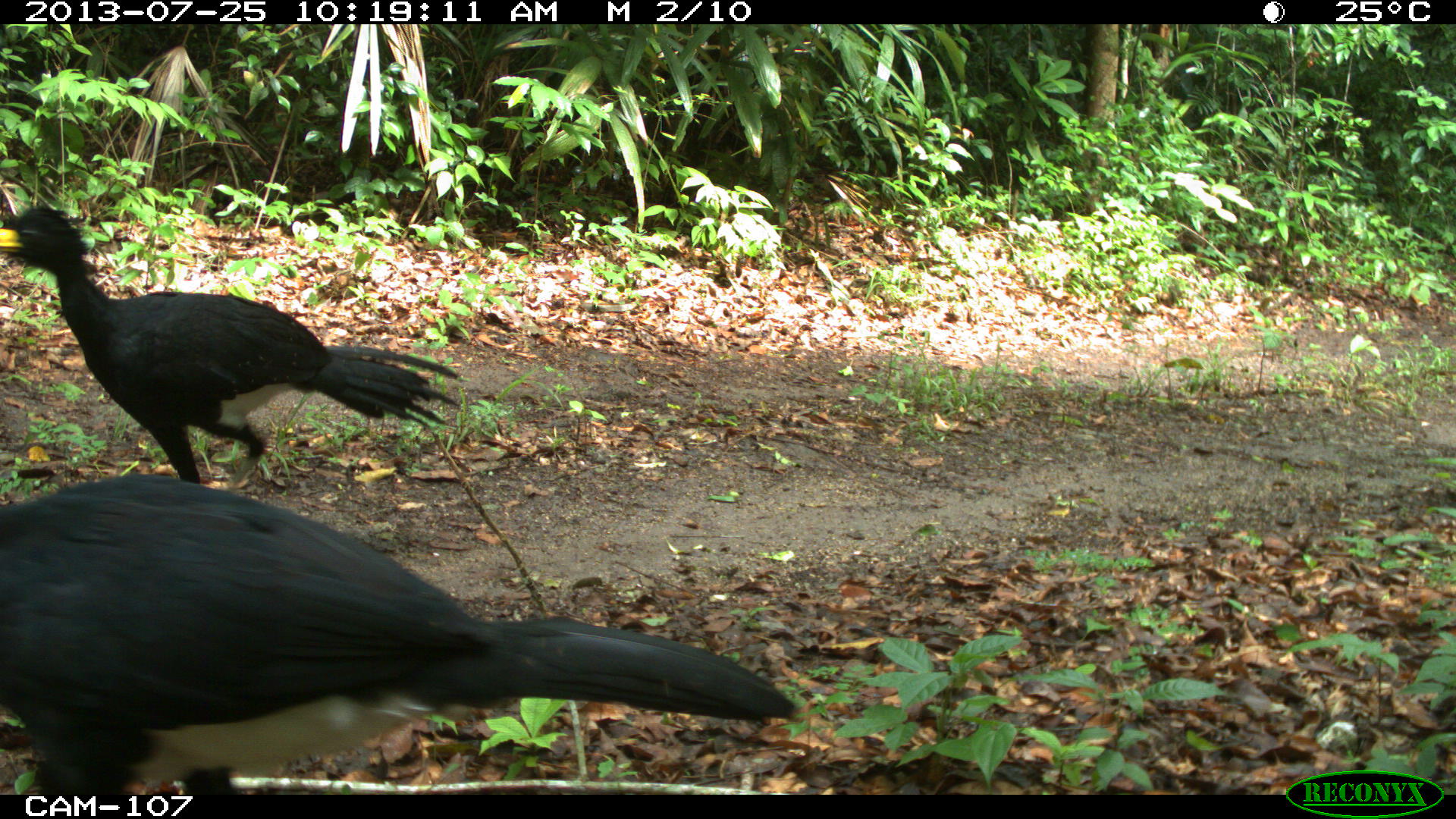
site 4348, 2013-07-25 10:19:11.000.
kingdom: Animalia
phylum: Chordata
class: Aves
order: Galliformes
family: Cracidae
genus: Crax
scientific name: Crax rubra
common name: great curassow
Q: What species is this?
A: Crax rubra (great curassow).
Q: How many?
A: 2.